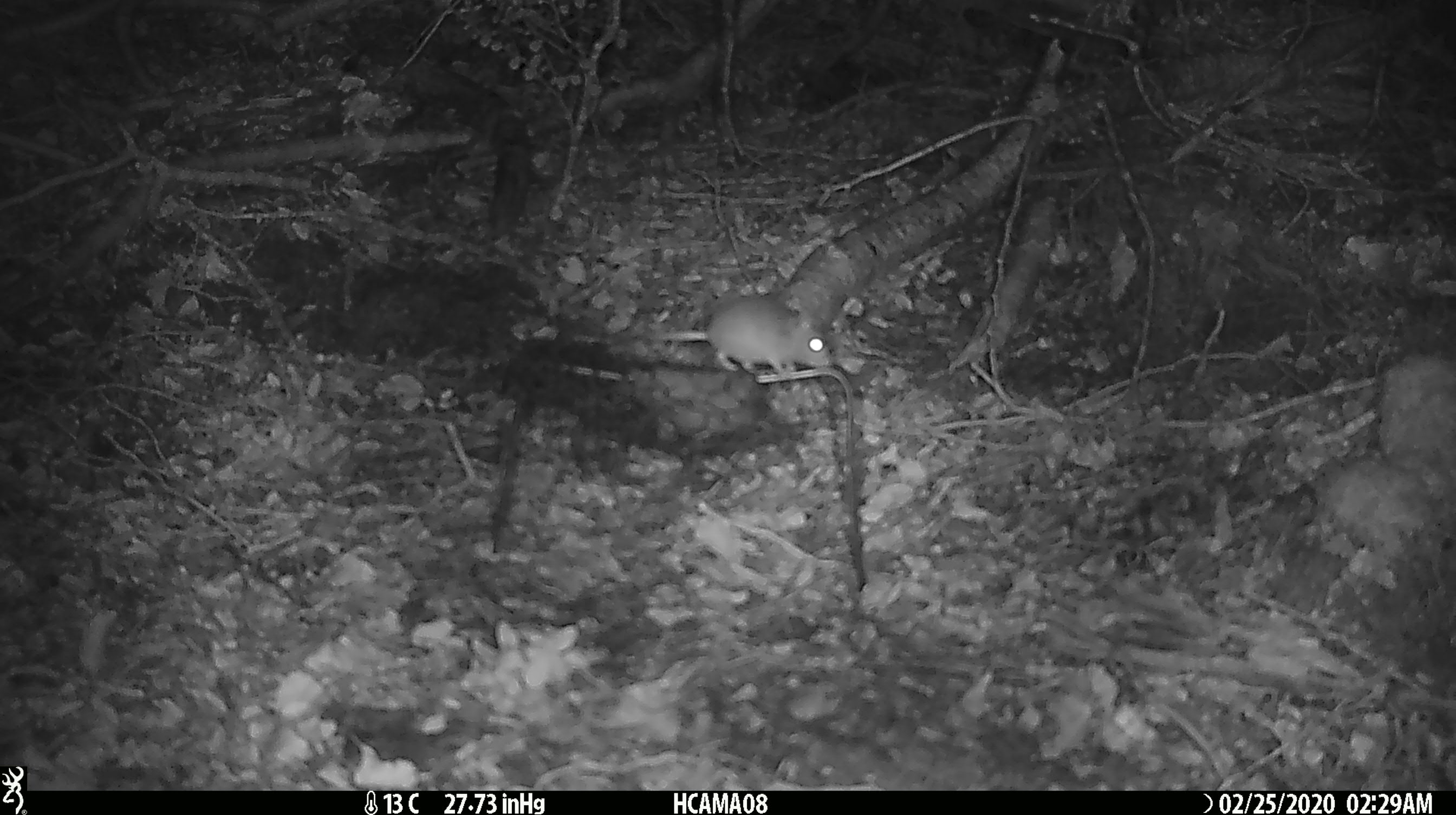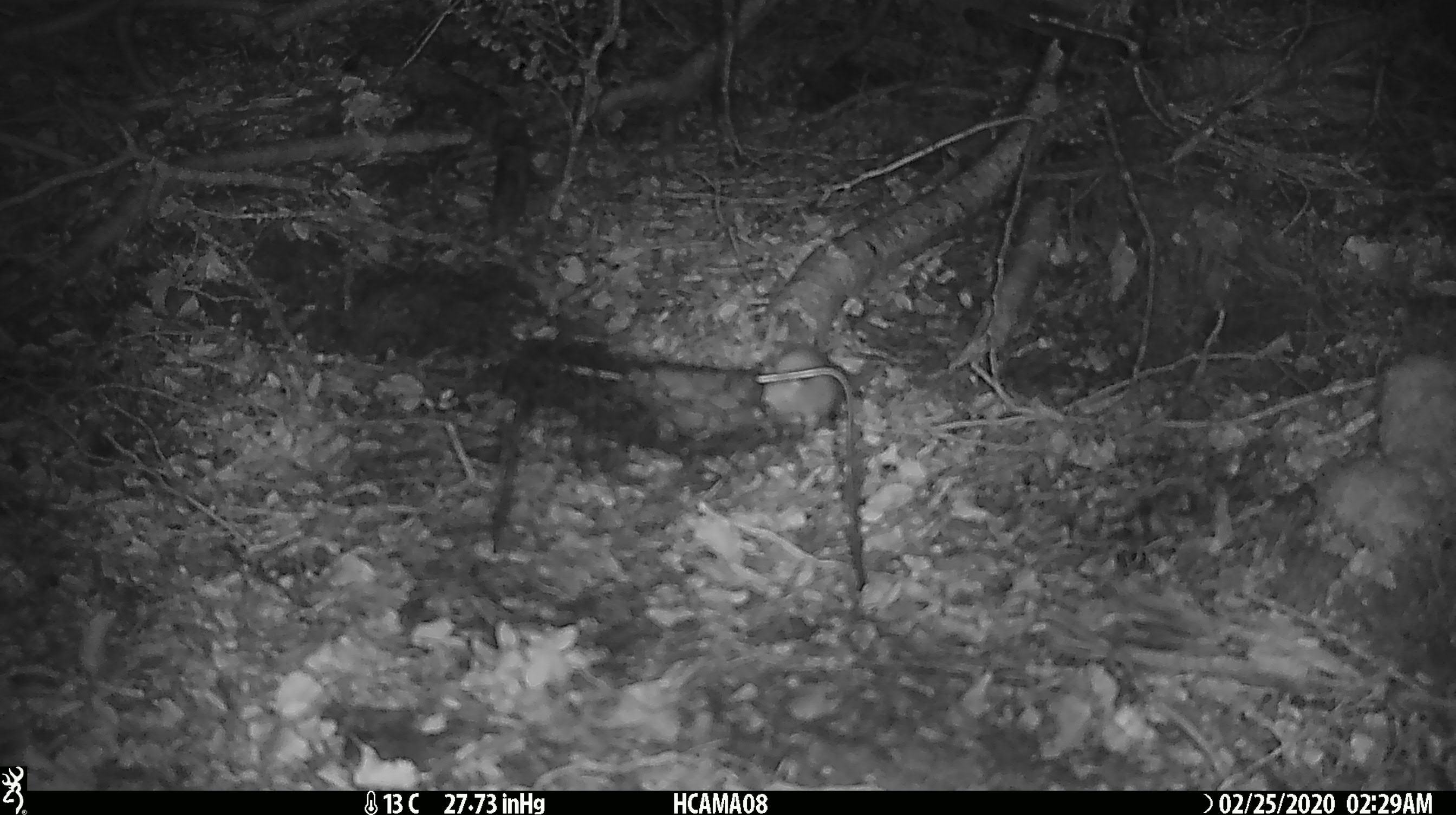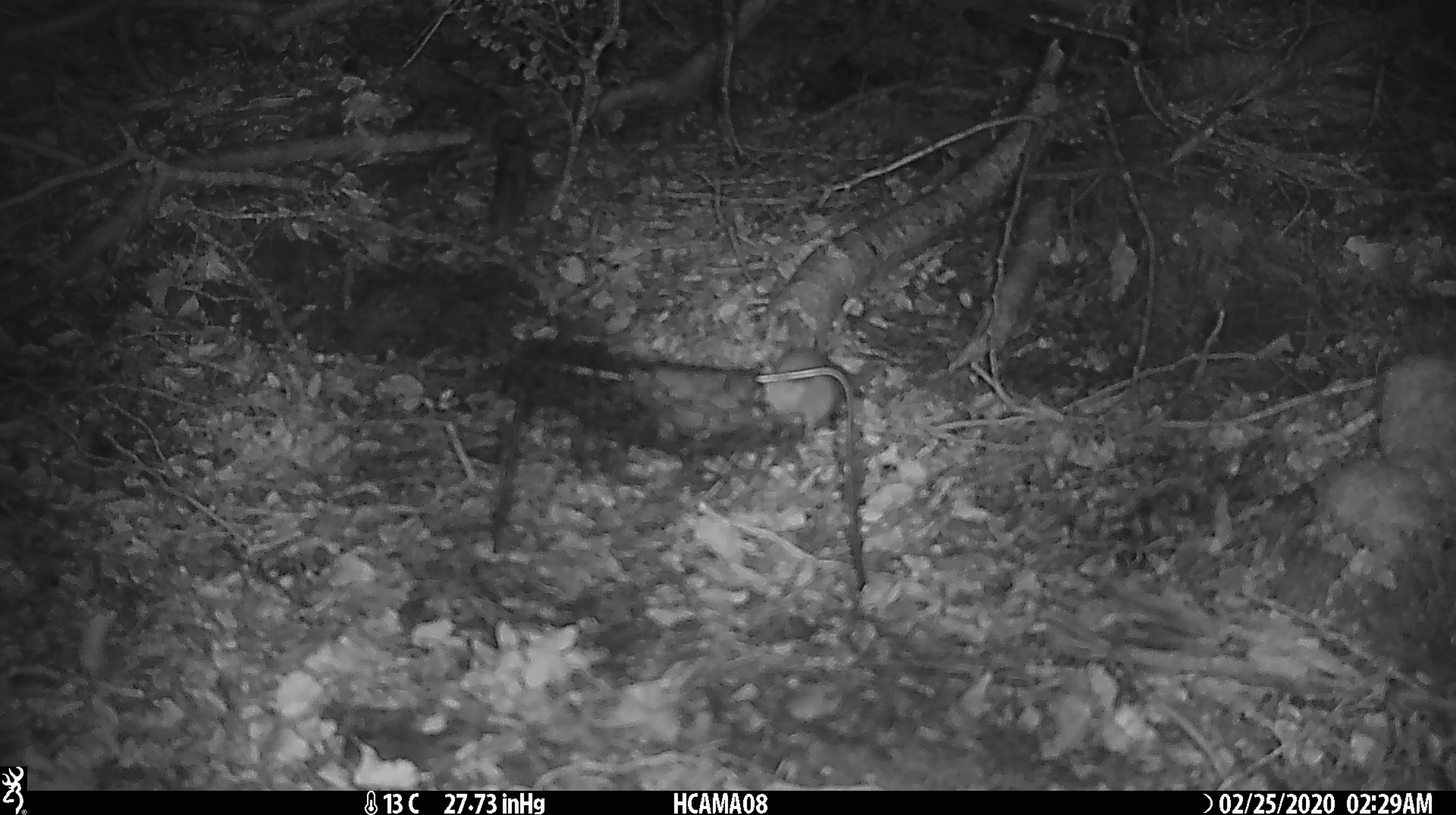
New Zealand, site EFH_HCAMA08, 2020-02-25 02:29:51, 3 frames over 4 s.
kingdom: Animalia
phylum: Chordata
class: Mammalia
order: Rodentia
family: Muridae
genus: Mus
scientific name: Mus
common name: mouse